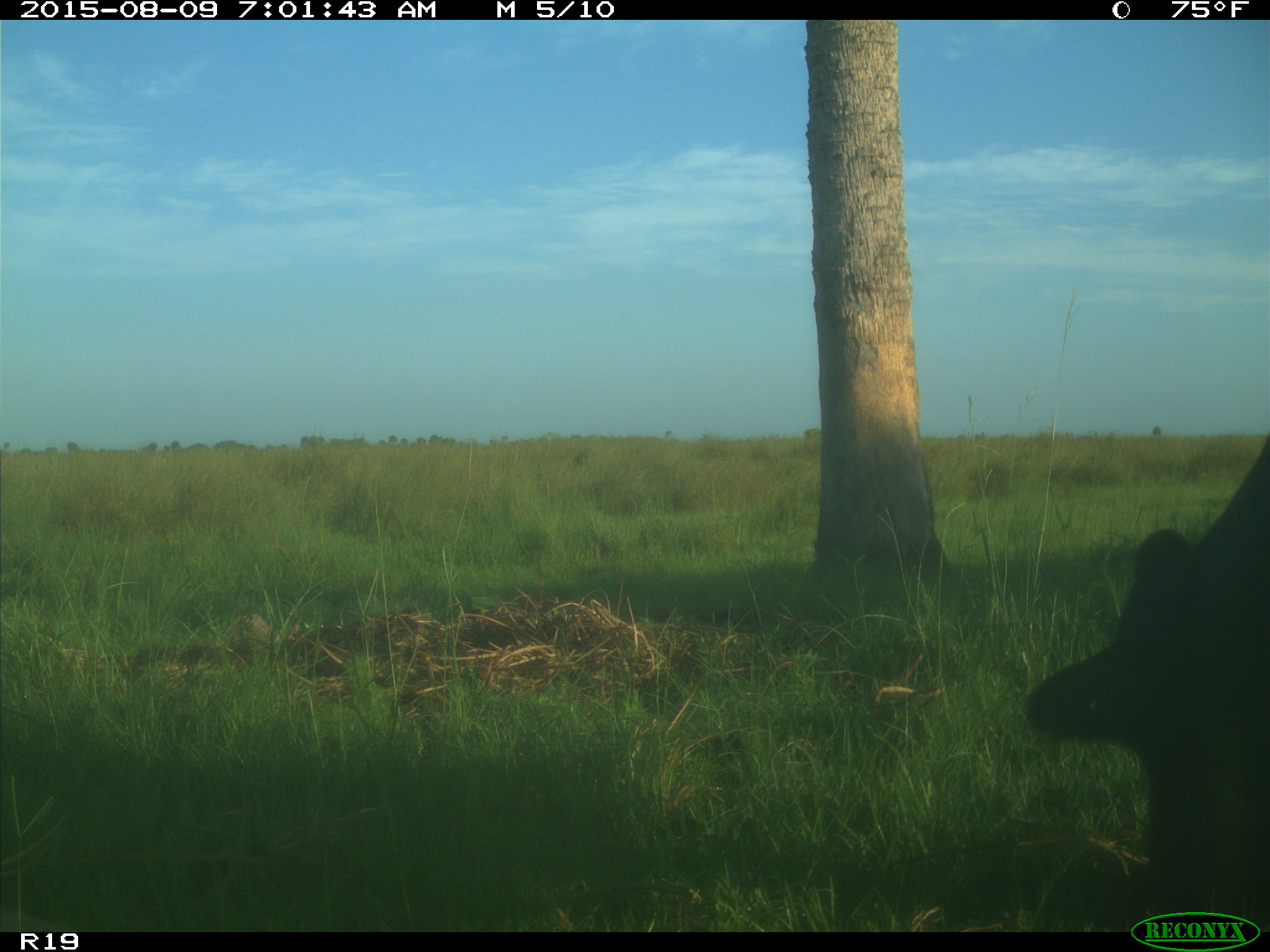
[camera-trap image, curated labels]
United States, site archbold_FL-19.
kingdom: Animalia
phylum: Chordata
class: Mammalia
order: Artiodactyla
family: Bovidae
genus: Bos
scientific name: Bos taurus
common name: domestic cow